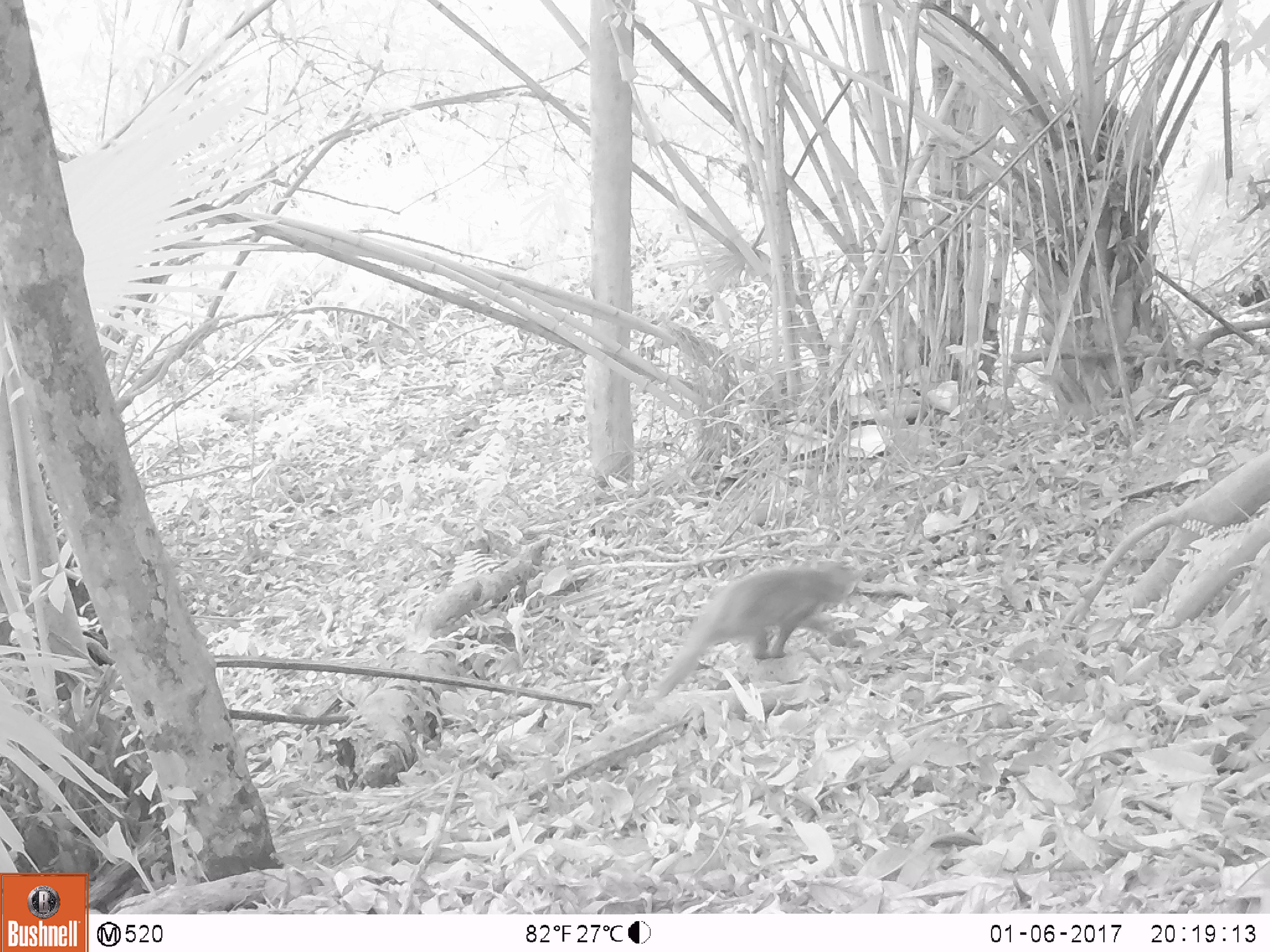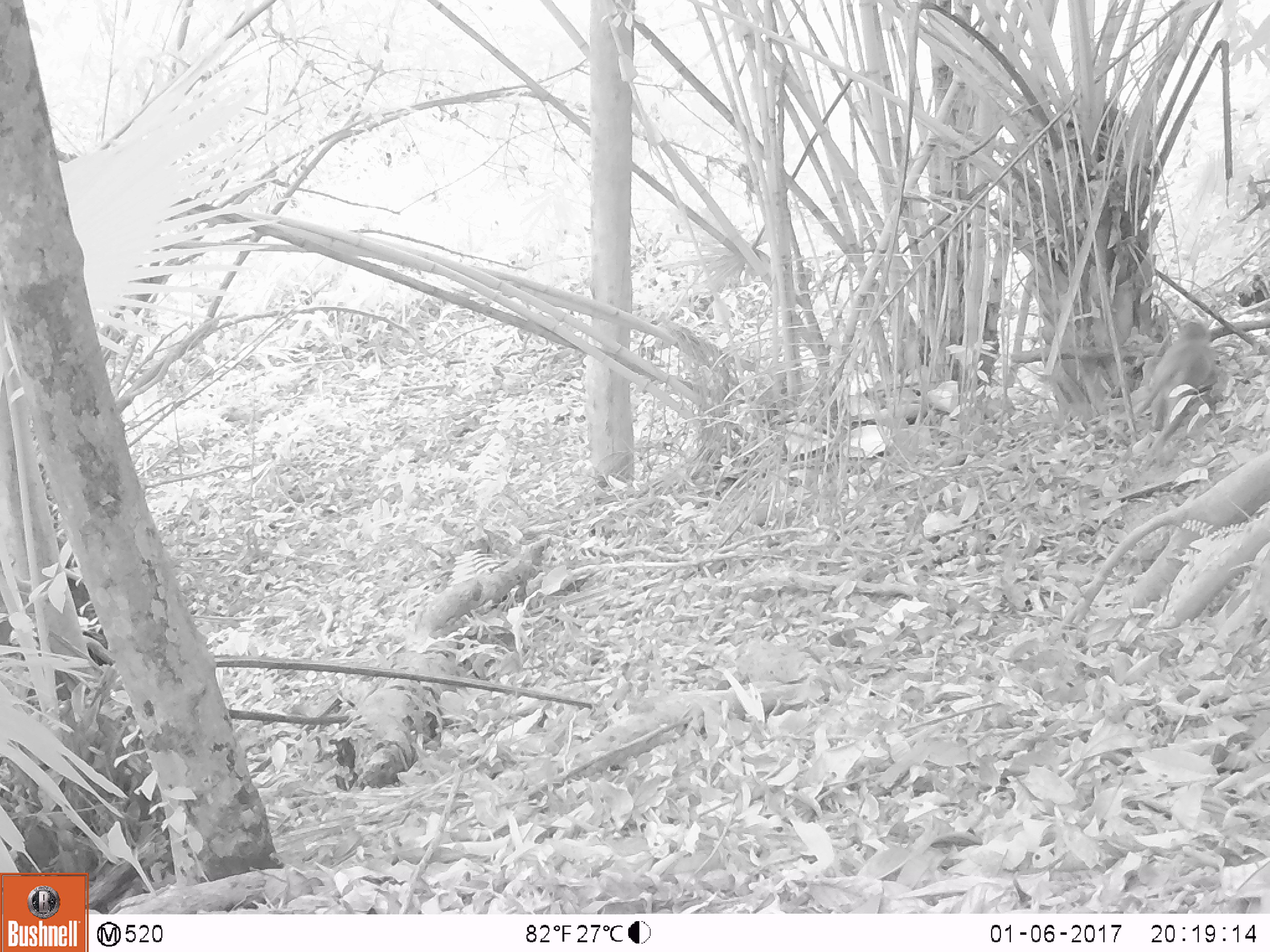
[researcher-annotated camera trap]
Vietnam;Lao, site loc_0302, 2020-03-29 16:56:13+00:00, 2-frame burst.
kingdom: Animalia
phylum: Chordata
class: Mammalia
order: Primates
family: Cercopithecidae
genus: Macaca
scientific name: Macaca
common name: macaques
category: assam or rhesus macaque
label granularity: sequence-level